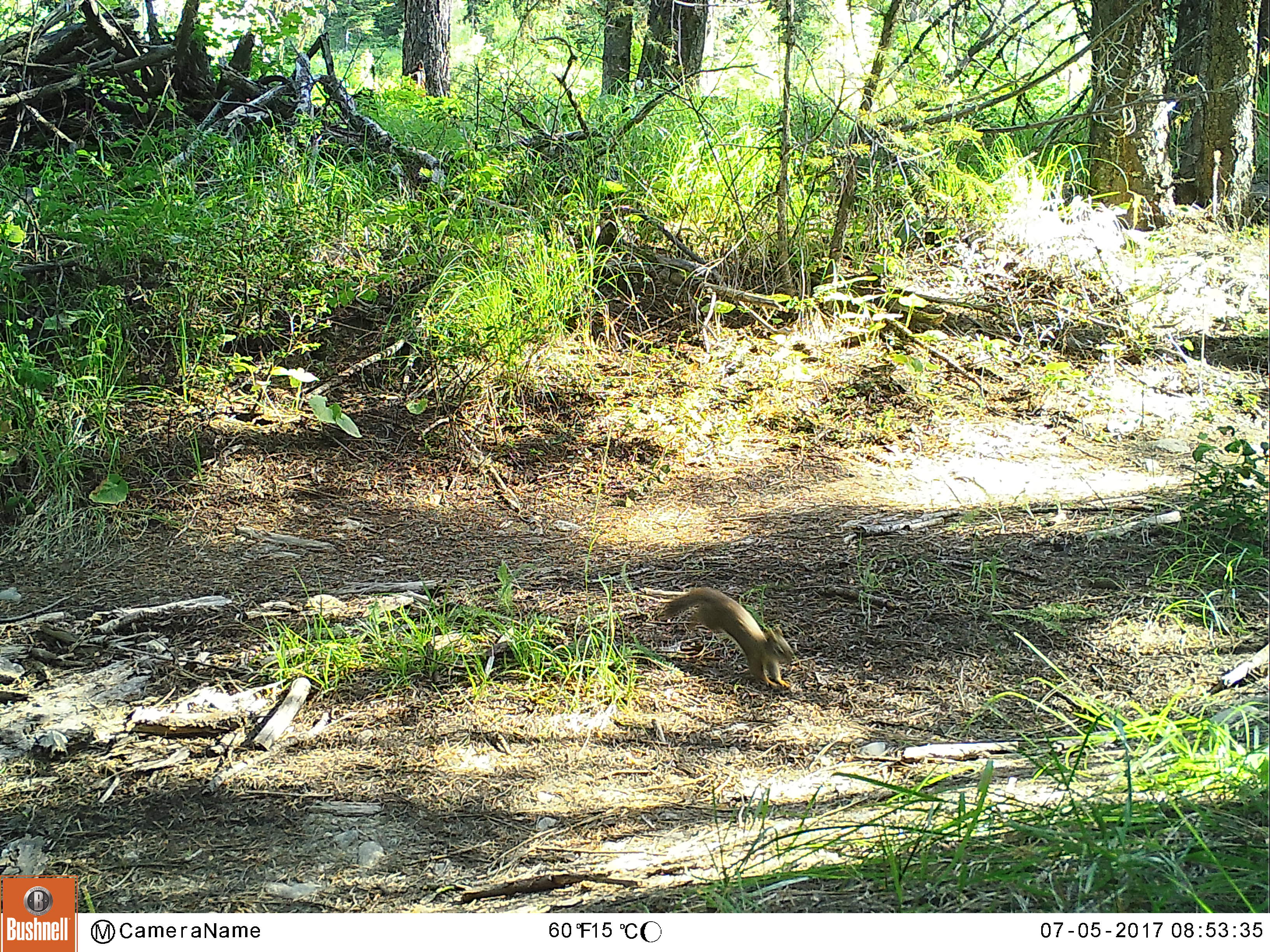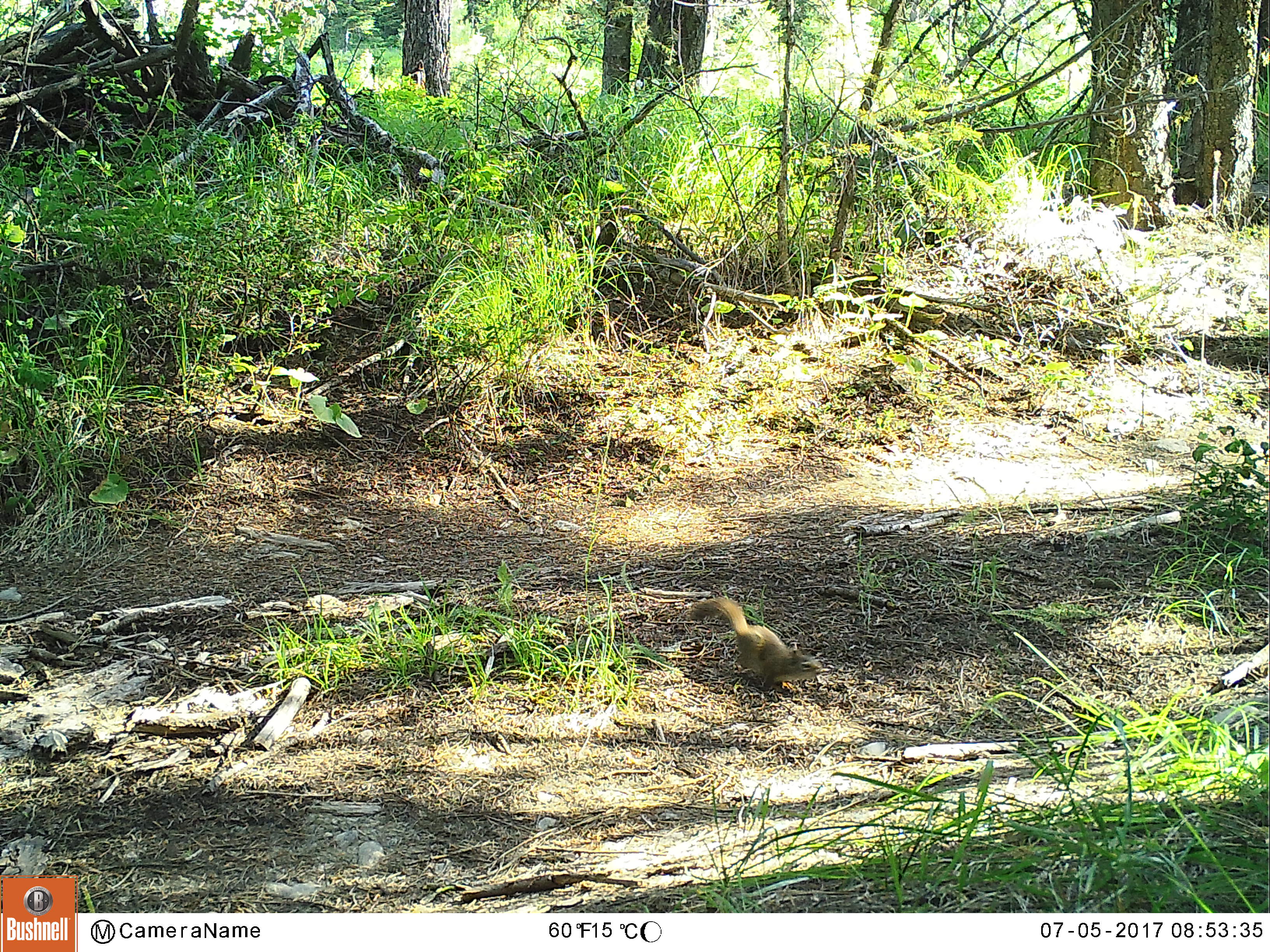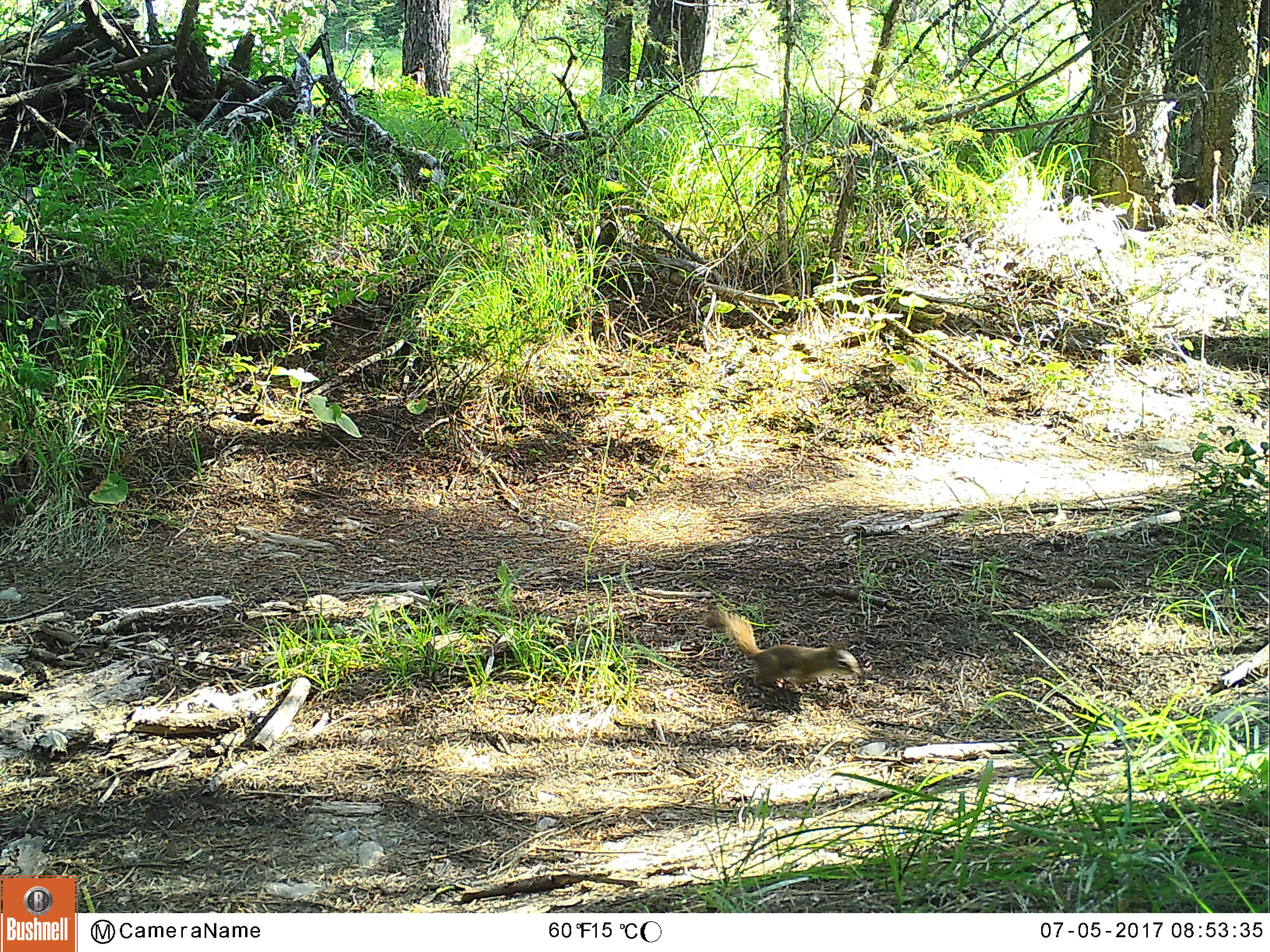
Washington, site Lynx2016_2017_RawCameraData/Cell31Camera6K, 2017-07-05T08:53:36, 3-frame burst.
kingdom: Animalia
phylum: Chordata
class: Mammalia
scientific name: Mammalia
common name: small mammal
Small mammal (Mammalia). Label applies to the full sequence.